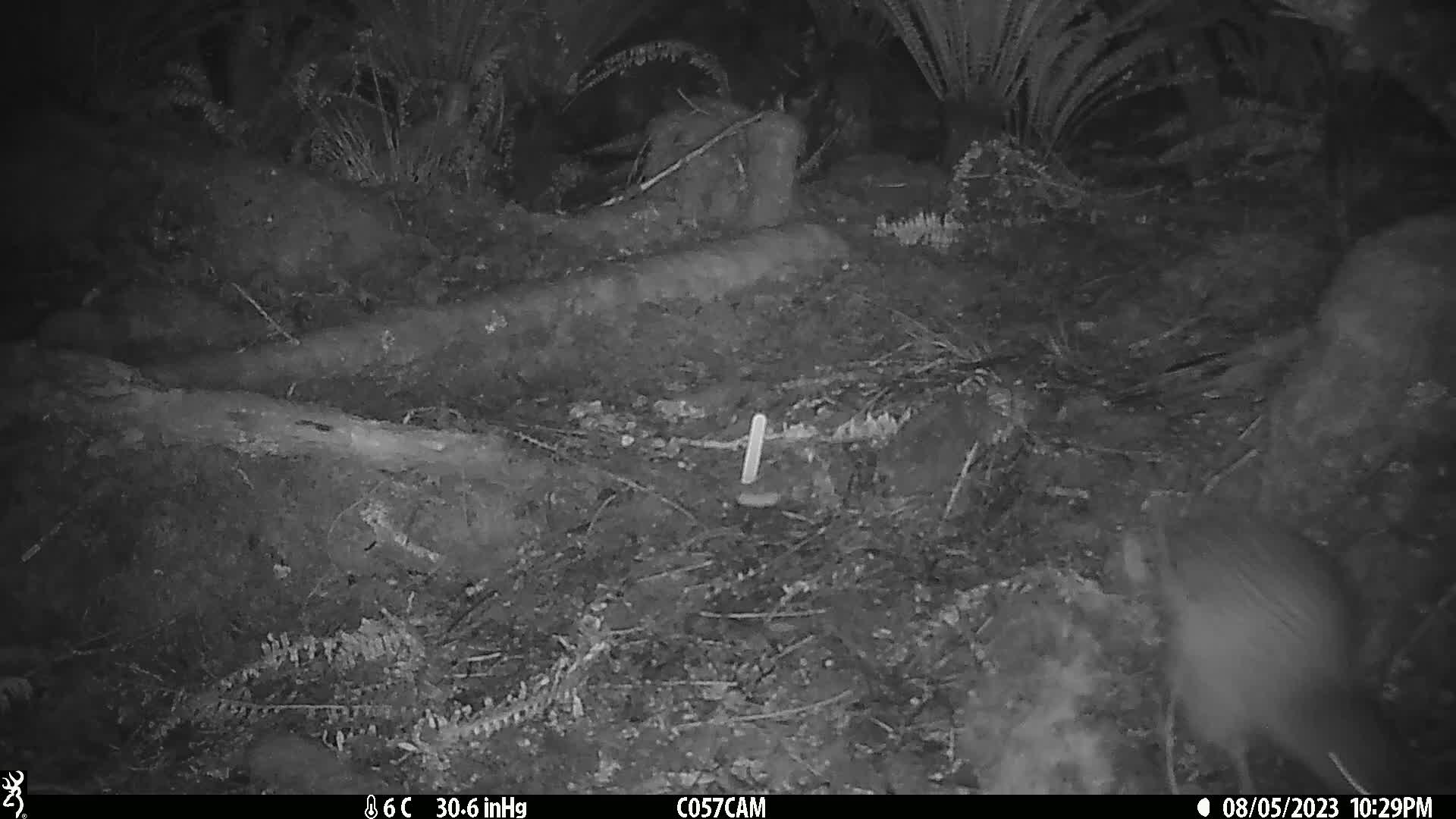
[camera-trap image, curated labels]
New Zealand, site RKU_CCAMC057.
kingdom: Animalia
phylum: Chordata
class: Aves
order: Apterygiformes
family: Apterygidae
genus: Apteryx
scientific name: Apteryx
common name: kiwi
Kiwi (Apteryx).